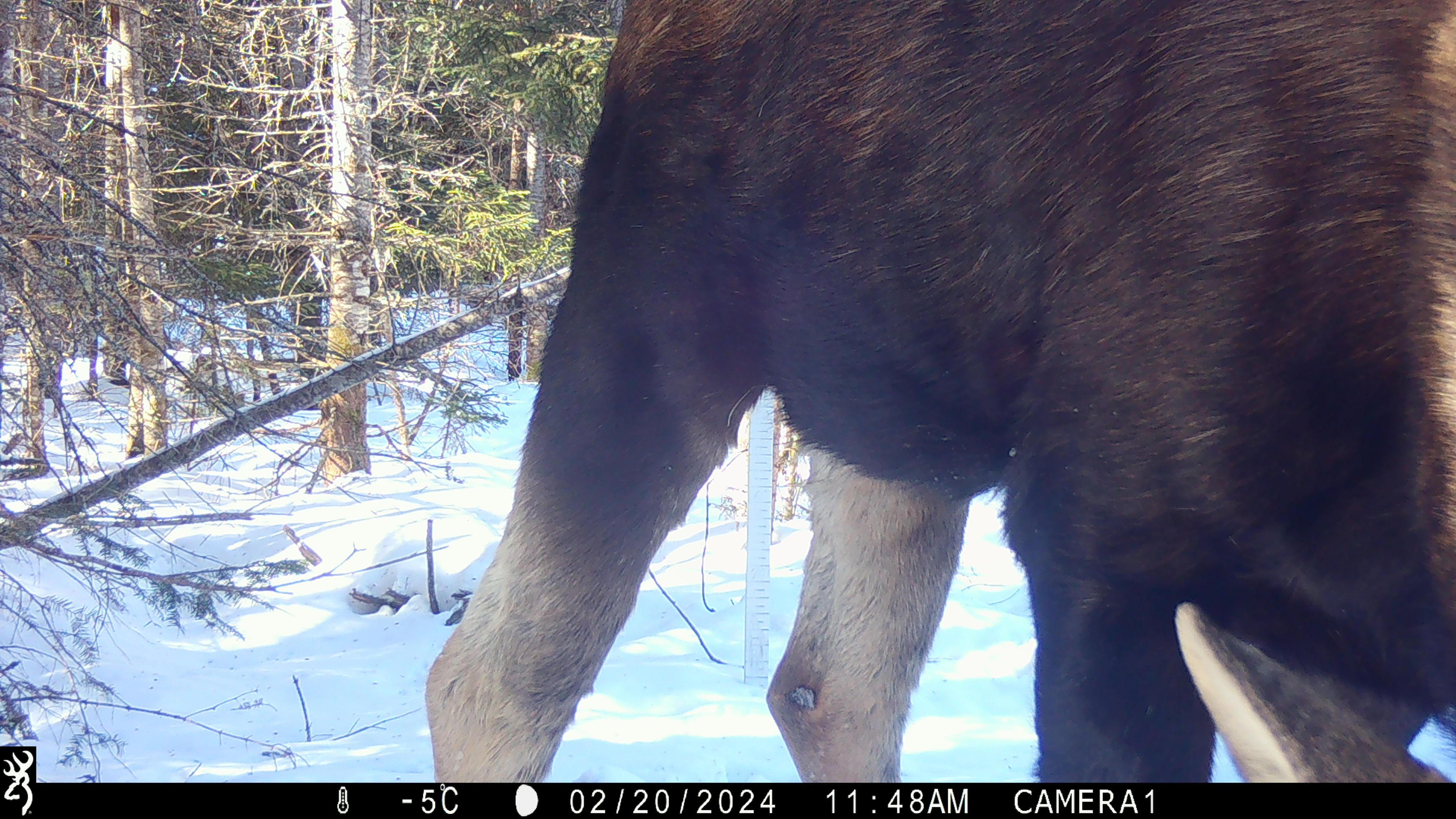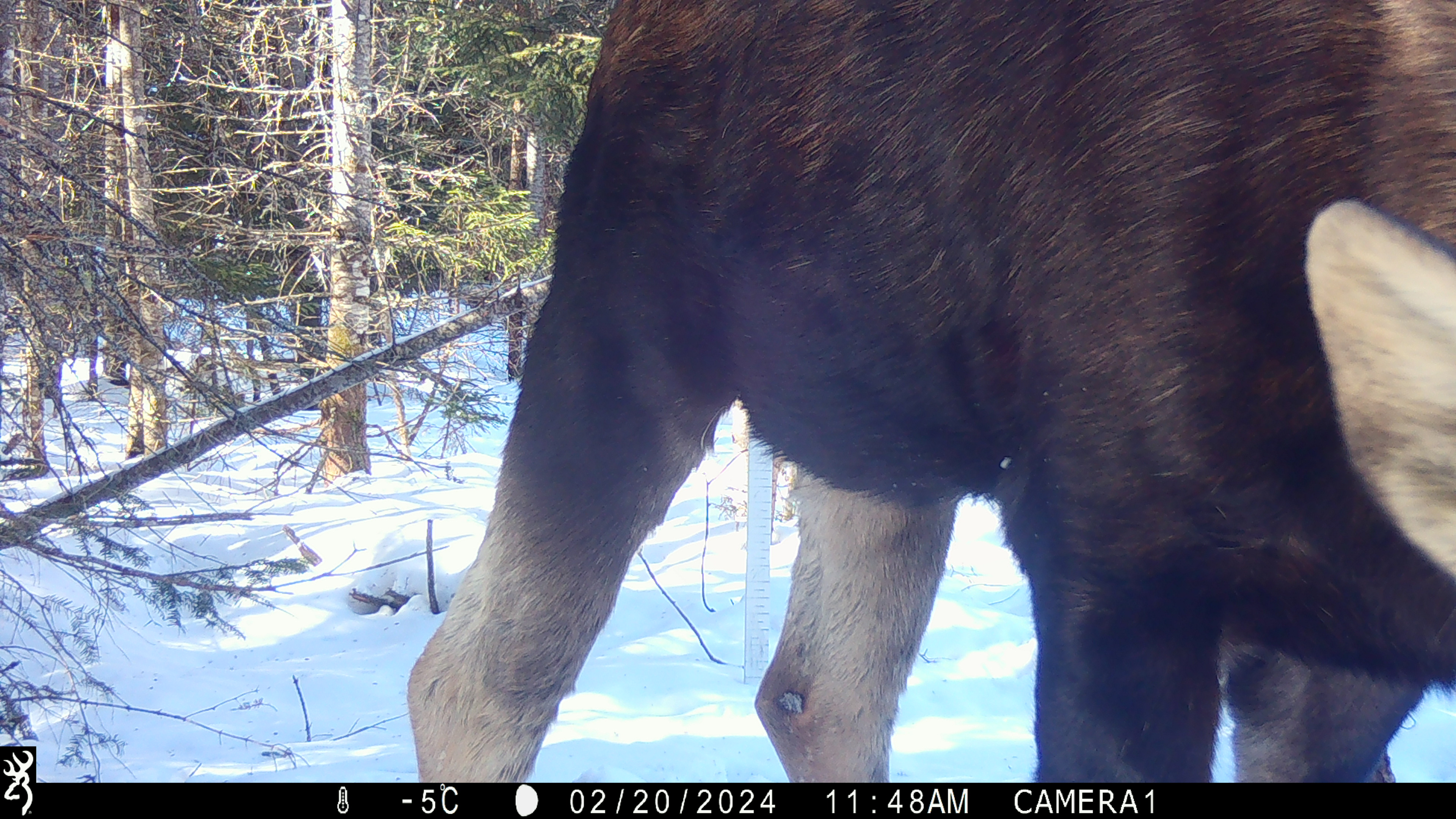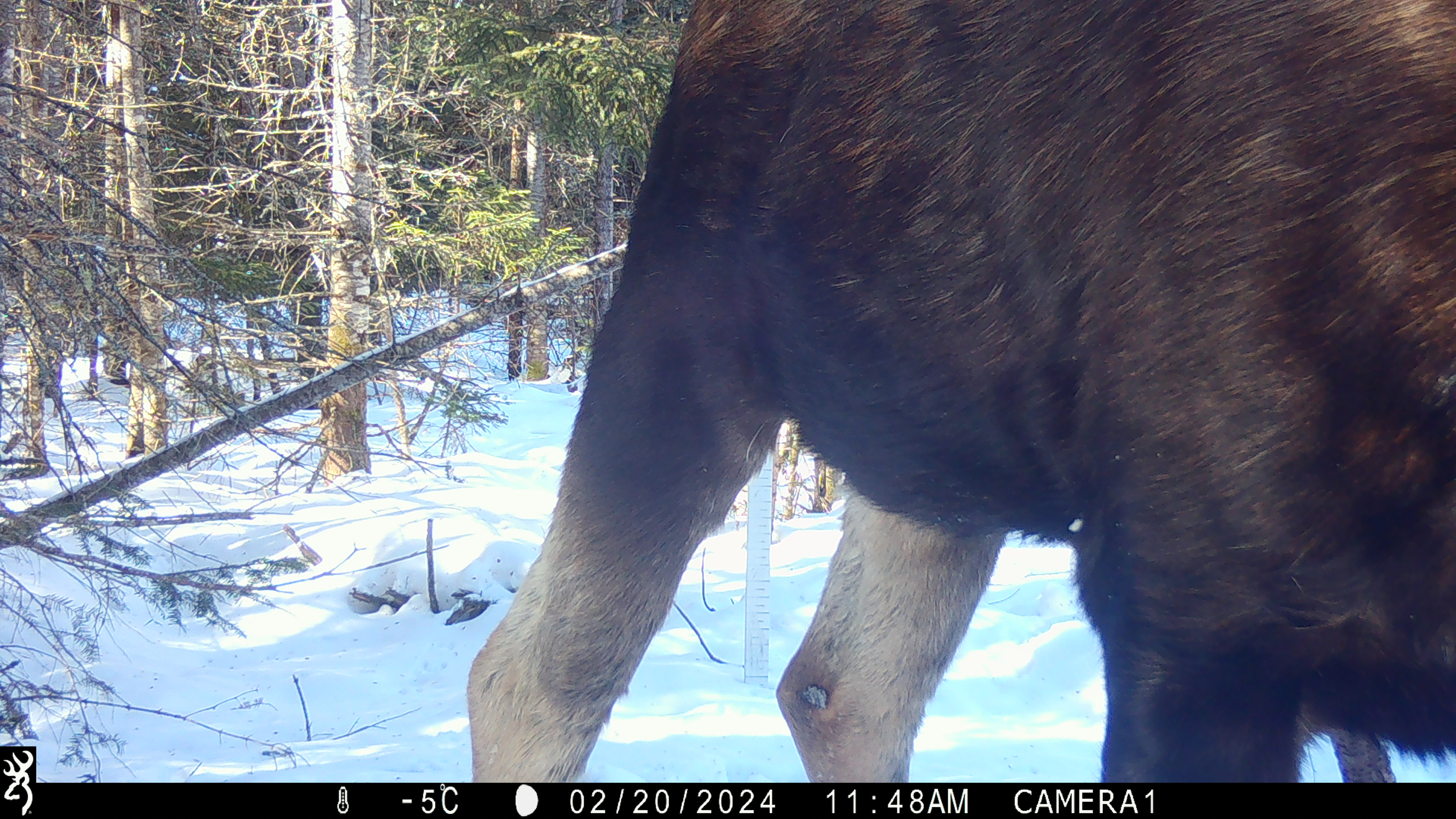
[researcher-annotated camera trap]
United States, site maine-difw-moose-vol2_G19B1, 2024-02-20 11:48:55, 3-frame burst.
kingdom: Animalia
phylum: Chordata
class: Mammalia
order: Artiodactyla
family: Cervidae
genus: Alces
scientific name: Alces alces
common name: moose